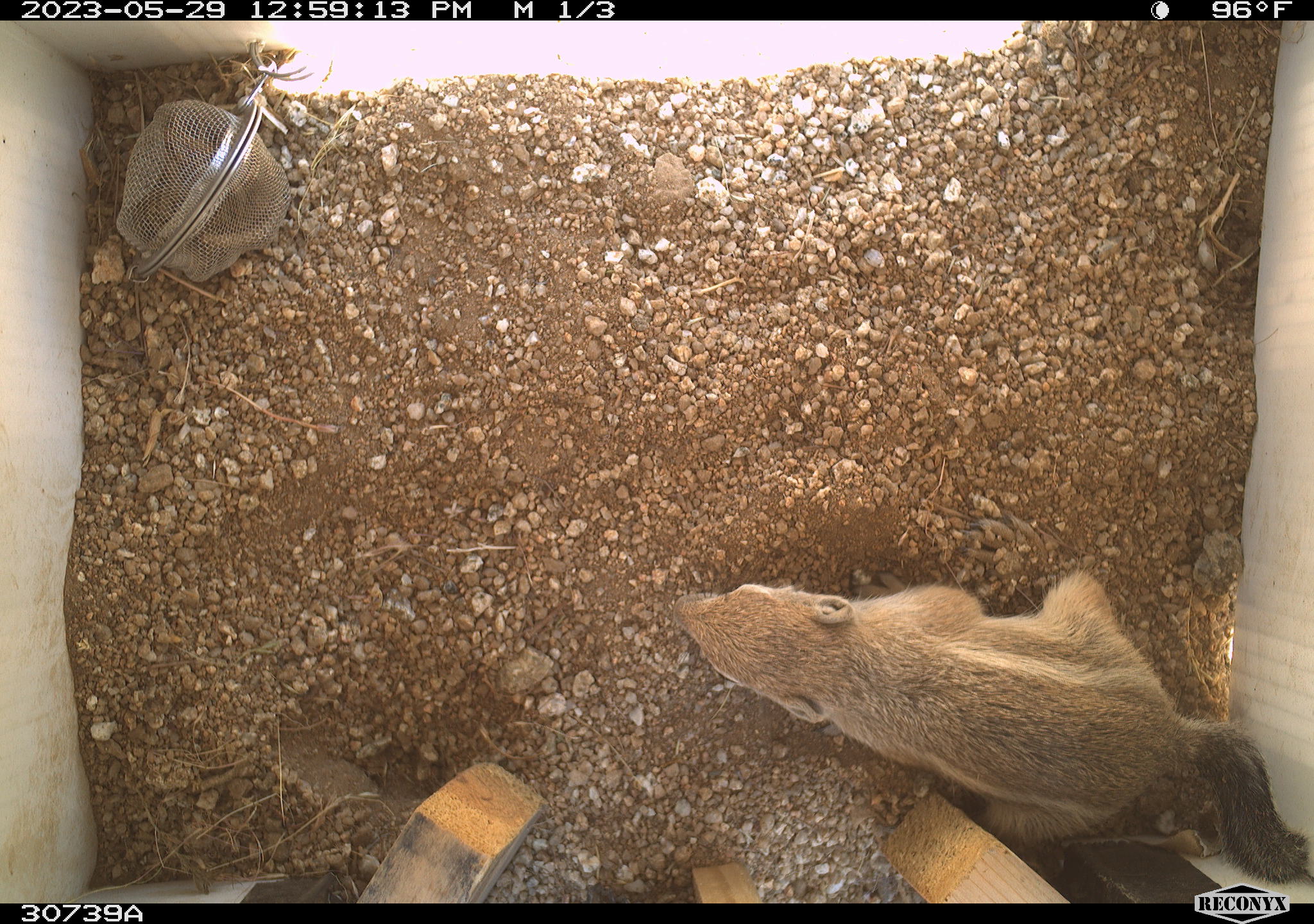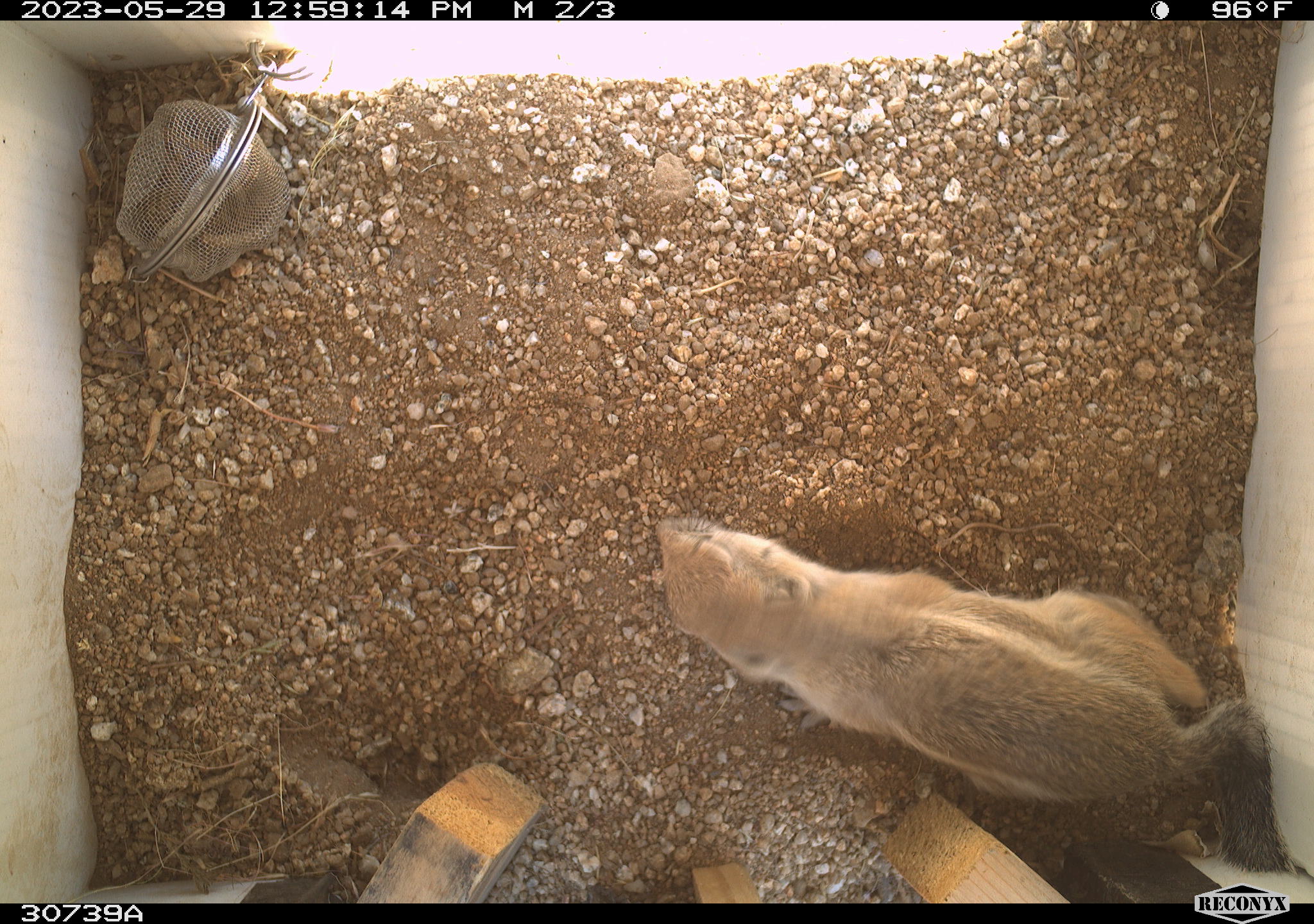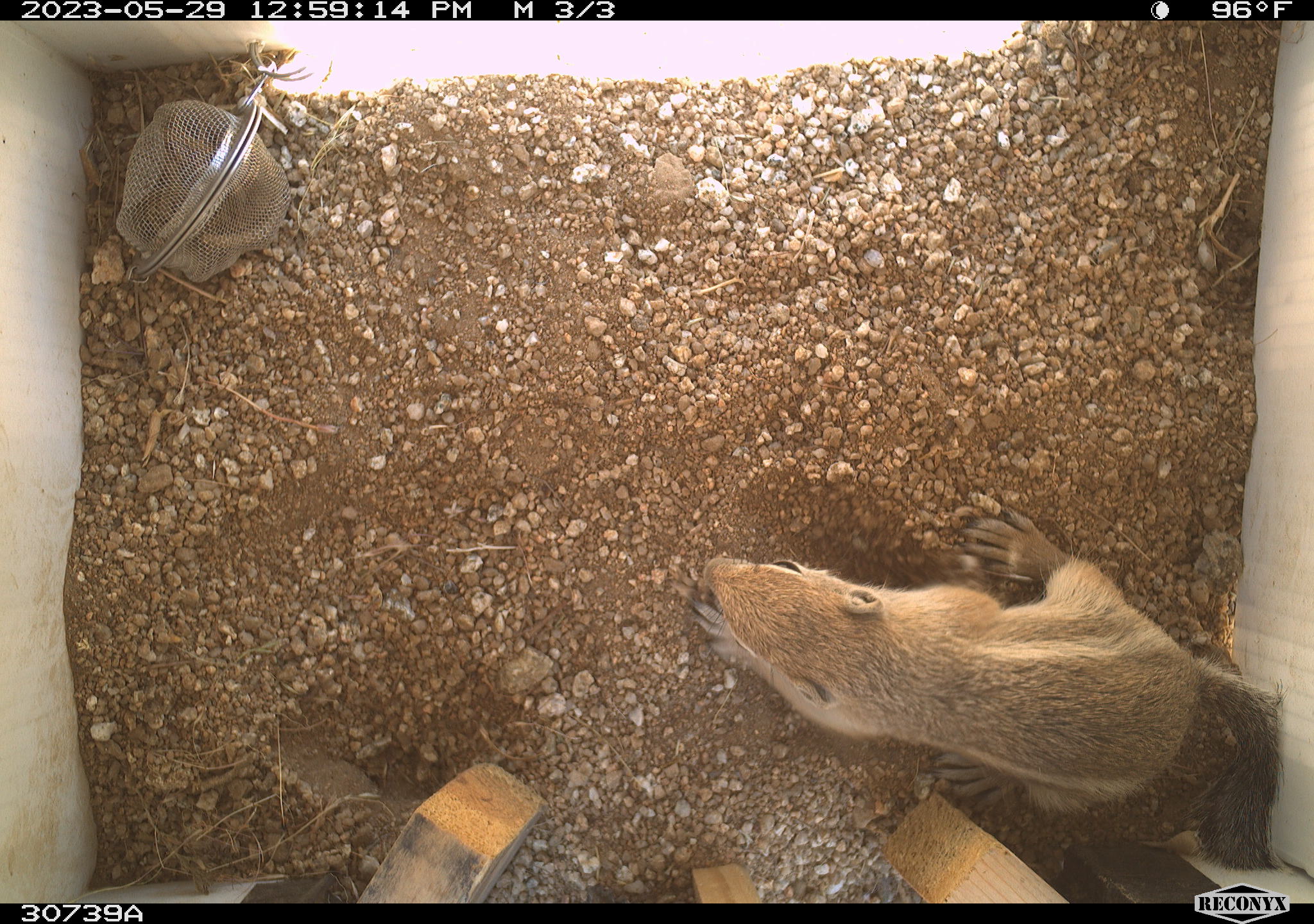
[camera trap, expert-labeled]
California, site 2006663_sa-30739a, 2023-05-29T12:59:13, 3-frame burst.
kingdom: Animalia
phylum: Chordata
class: Mammalia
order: Rodentia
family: Sciuridae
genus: Ammospermophilus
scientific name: Ammospermophilus leucurus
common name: white-tailed antelope squirrel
White-tailed antelope squirrel (Ammospermophilus leucurus).